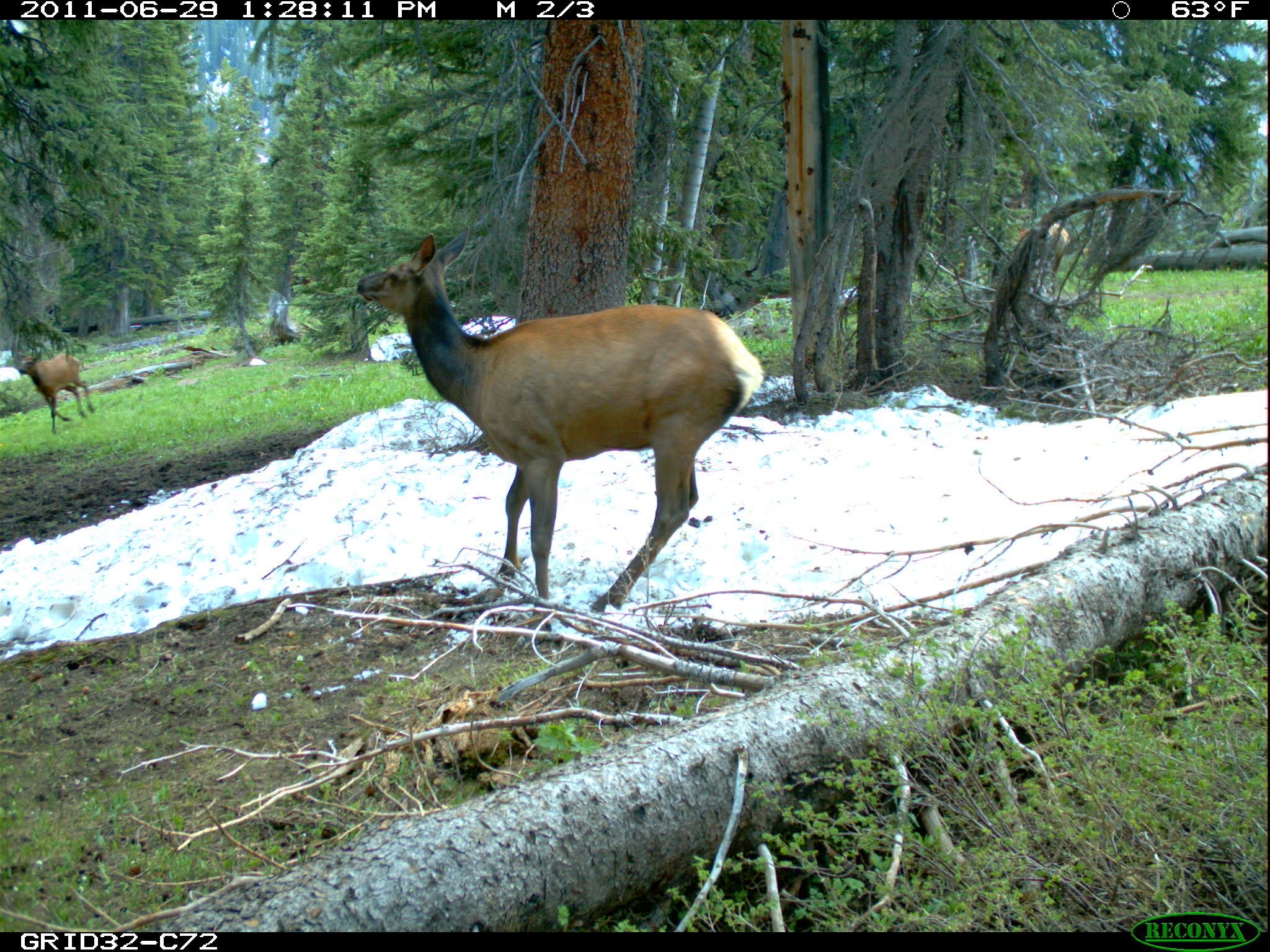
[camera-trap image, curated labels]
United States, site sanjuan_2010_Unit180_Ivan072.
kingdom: Animalia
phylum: Chordata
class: Mammalia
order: Artiodactyla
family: Cervidae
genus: Cervus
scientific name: Cervus elaphus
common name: red deer